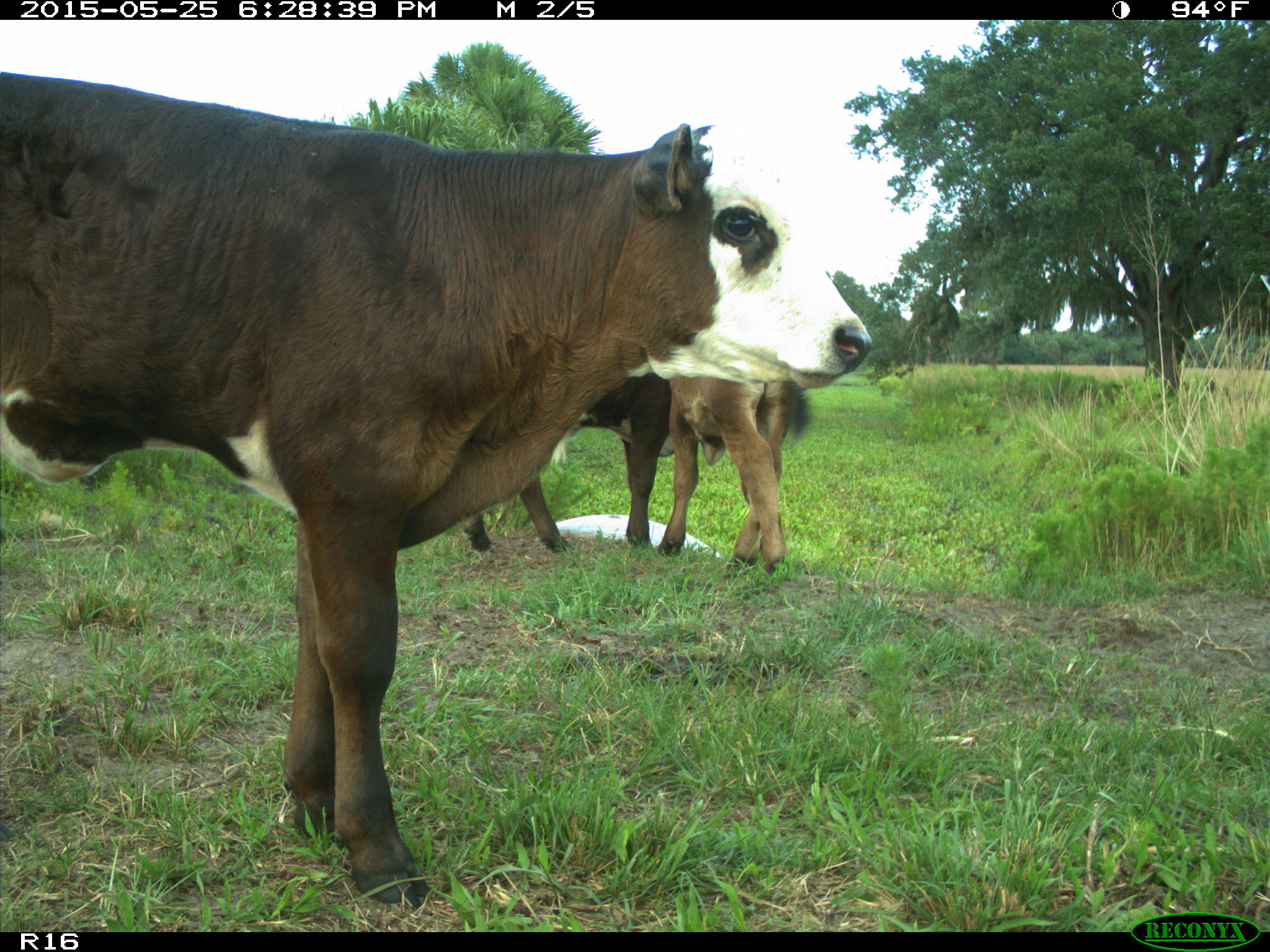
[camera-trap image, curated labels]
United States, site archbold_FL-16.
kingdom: Animalia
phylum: Chordata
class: Mammalia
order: Artiodactyla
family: Bovidae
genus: Bos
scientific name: Bos taurus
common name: domestic cow